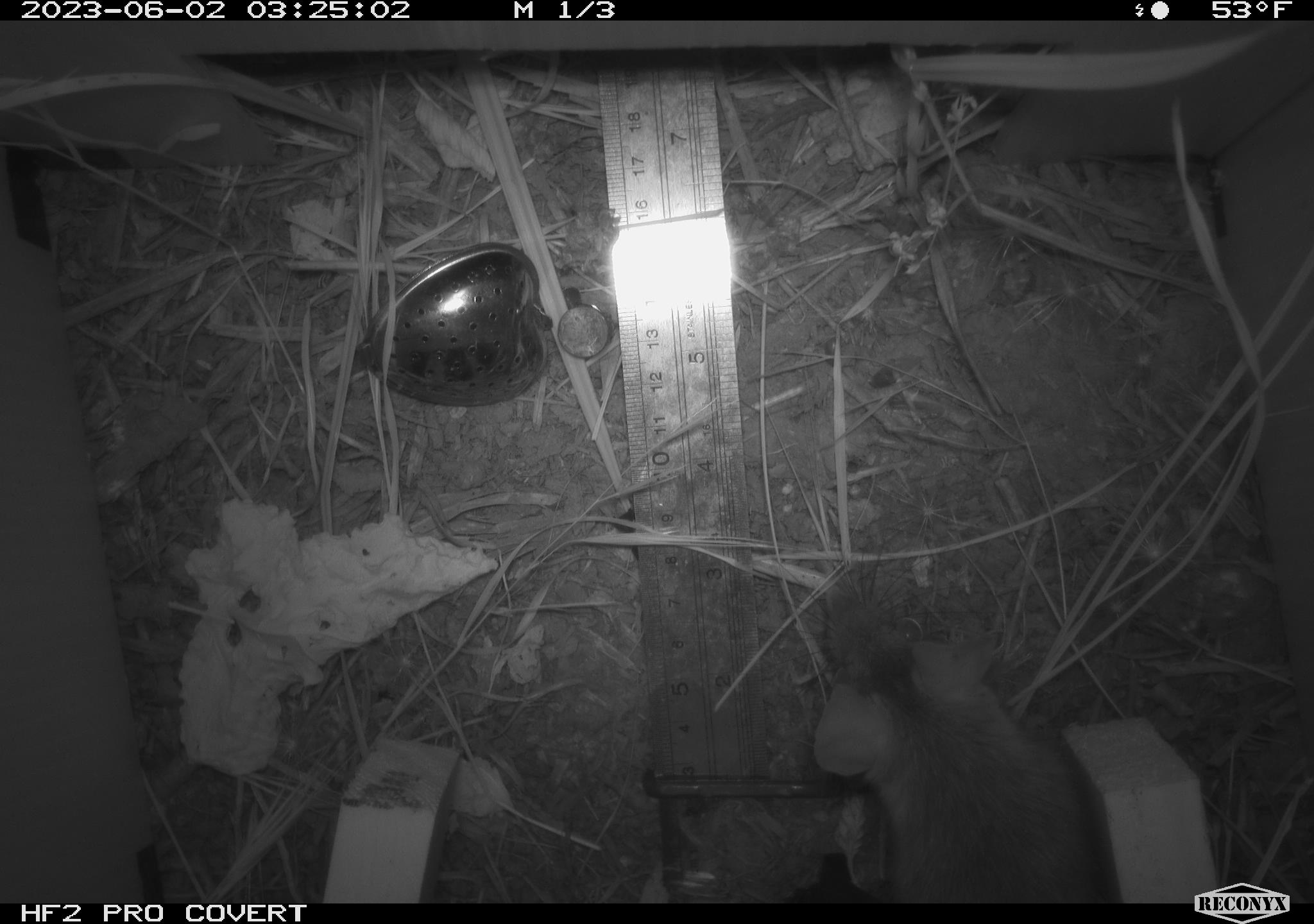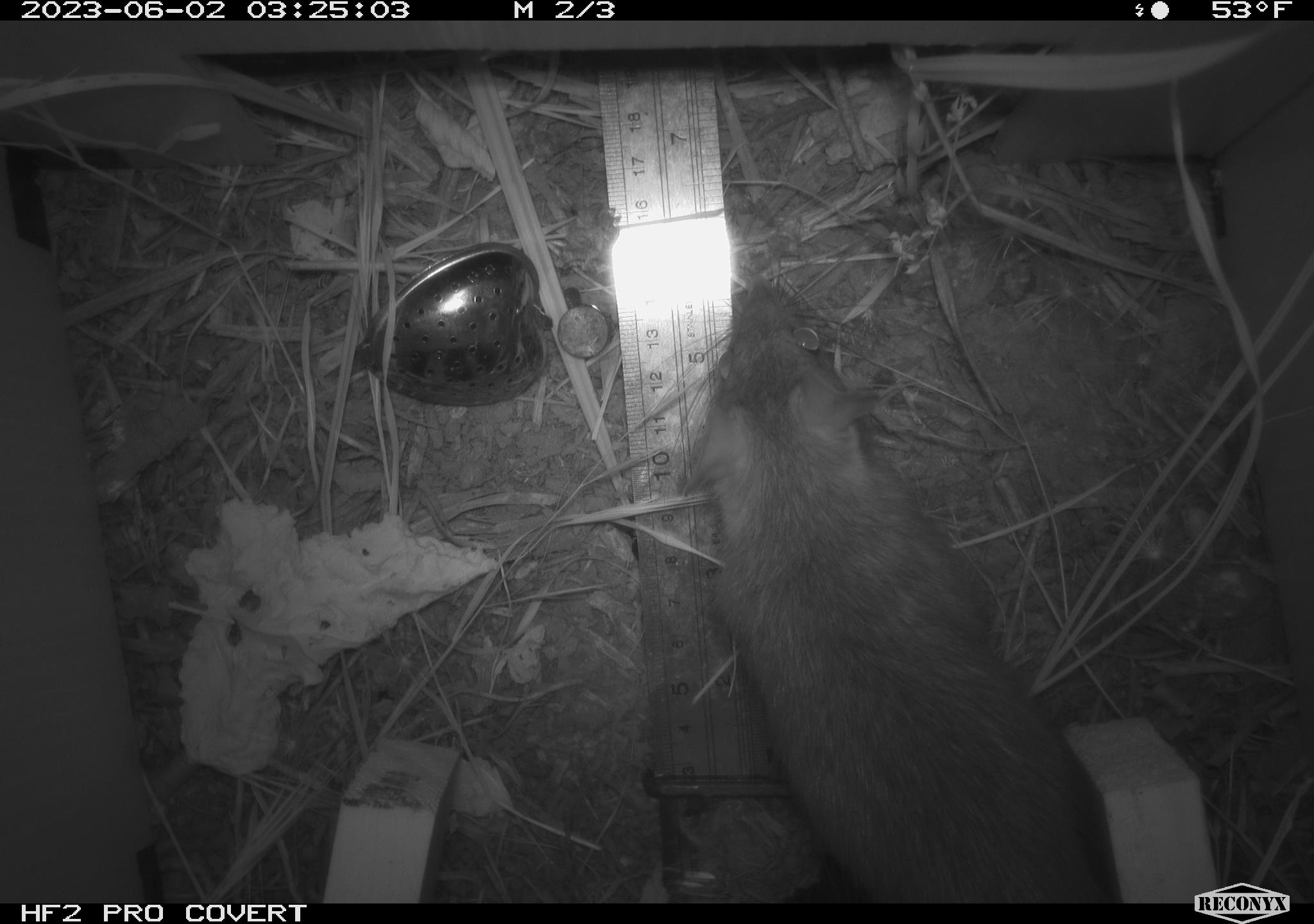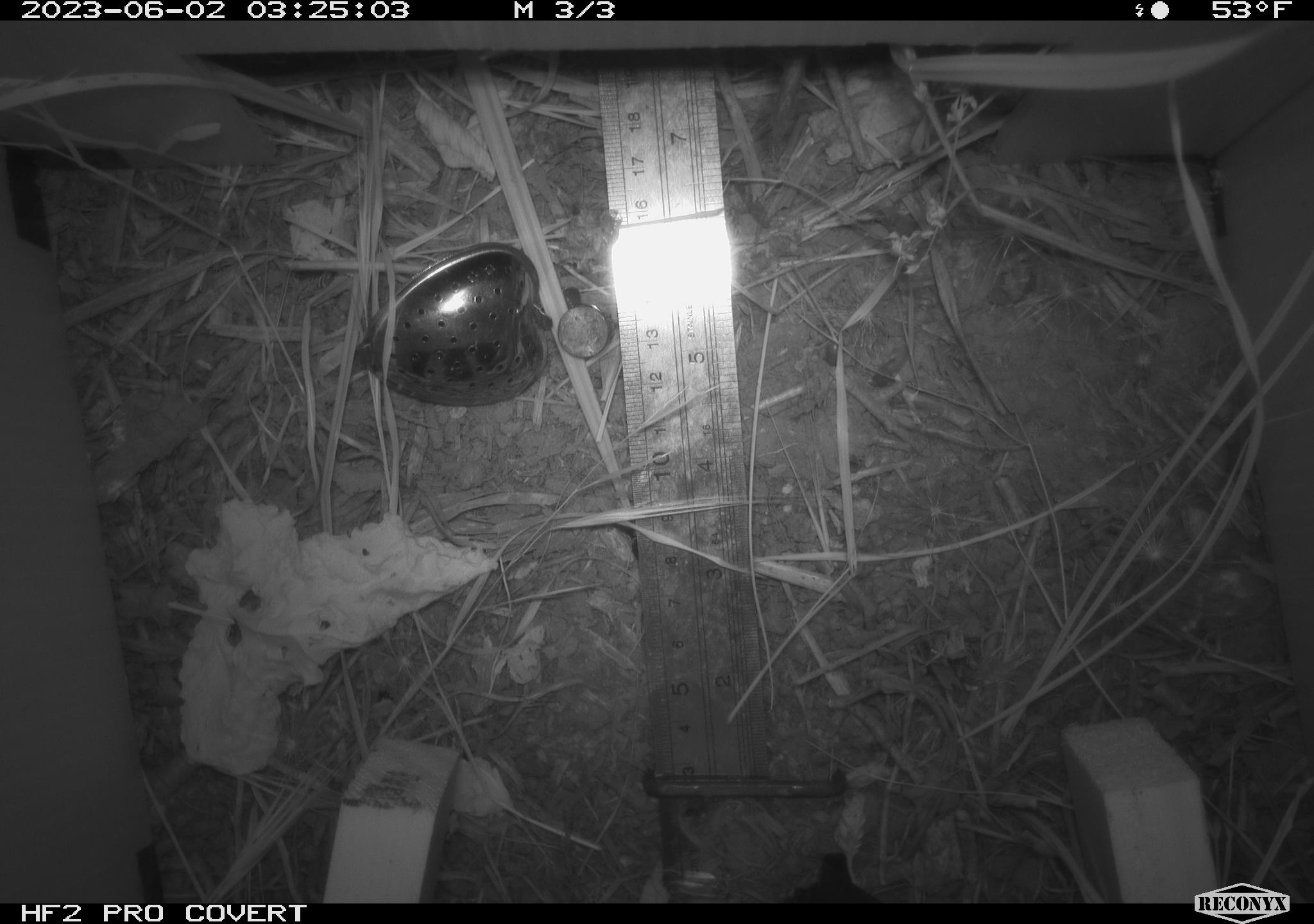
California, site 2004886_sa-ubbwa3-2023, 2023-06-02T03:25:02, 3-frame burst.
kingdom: Animalia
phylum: Chordata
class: Mammalia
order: Rodentia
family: Muridae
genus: Rattus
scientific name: Rattus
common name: rat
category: rattus species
Rattus species (rat) (Rattus).